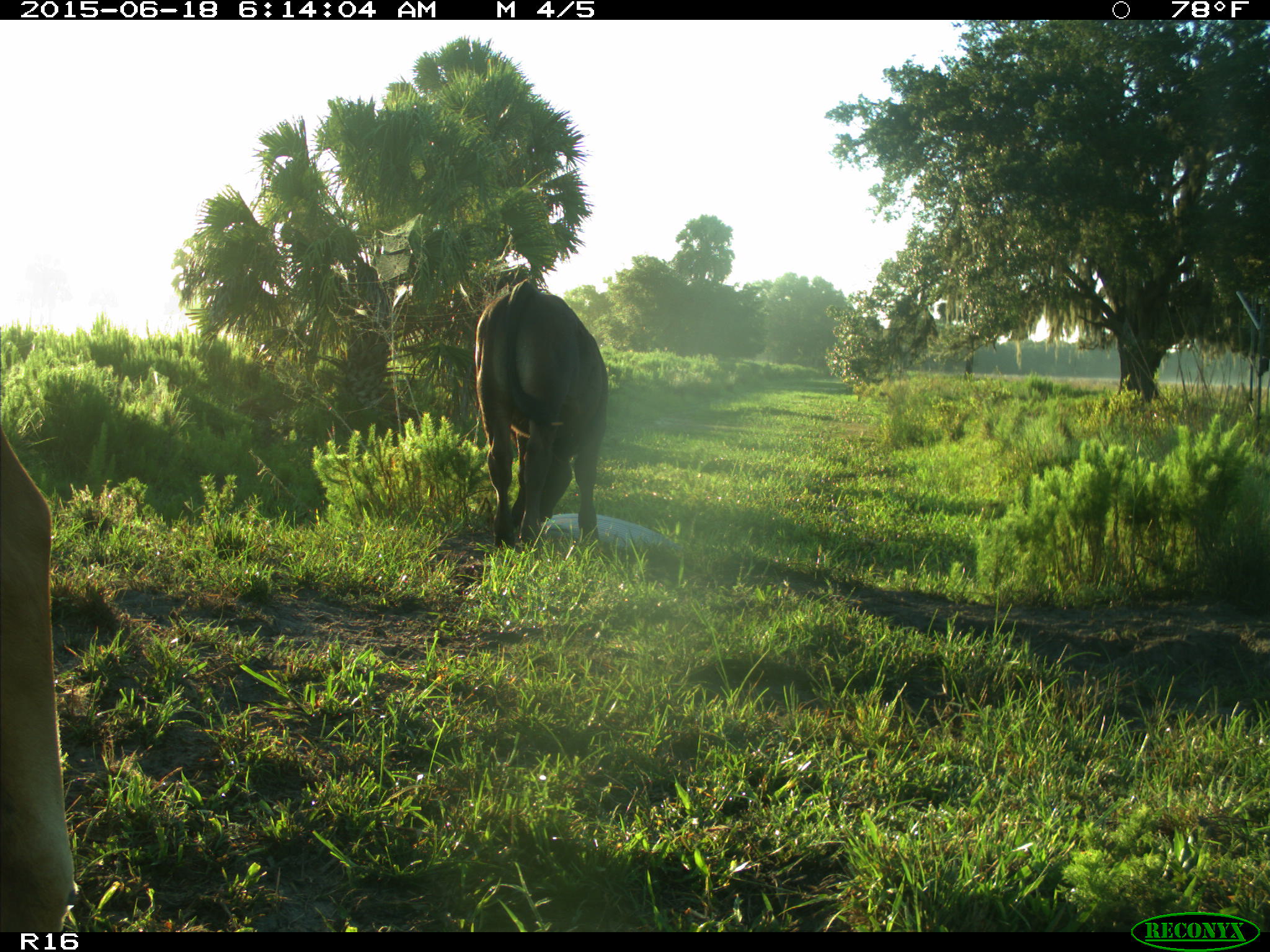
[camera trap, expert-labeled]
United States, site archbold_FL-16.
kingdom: Animalia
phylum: Chordata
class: Mammalia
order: Artiodactyla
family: Bovidae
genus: Bos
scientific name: Bos taurus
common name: domestic cow